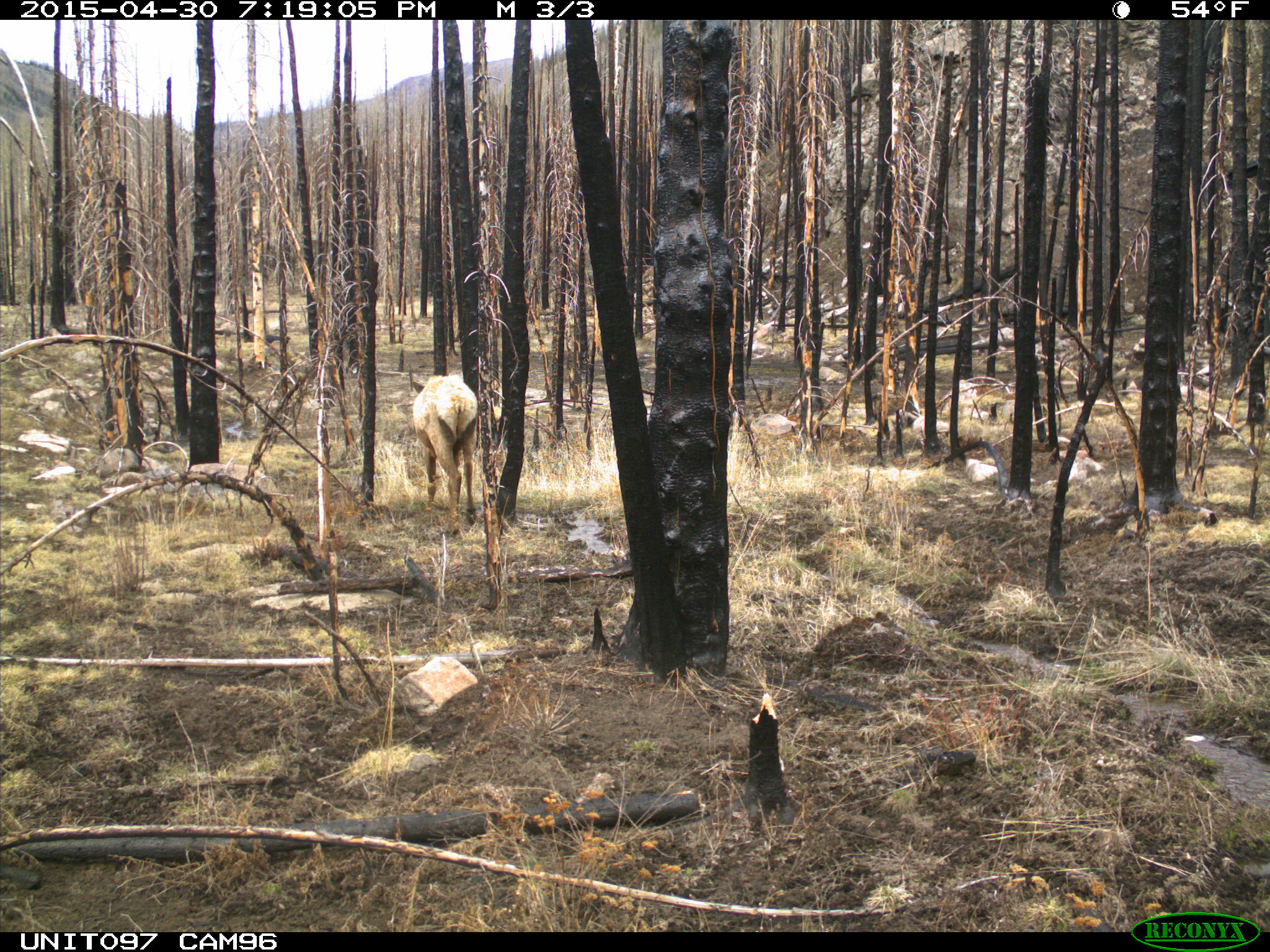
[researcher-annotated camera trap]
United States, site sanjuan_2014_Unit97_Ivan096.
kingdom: Animalia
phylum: Chordata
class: Mammalia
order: Artiodactyla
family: Cervidae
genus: Cervus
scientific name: Cervus elaphus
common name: red deer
Cervus elaphus (red deer).